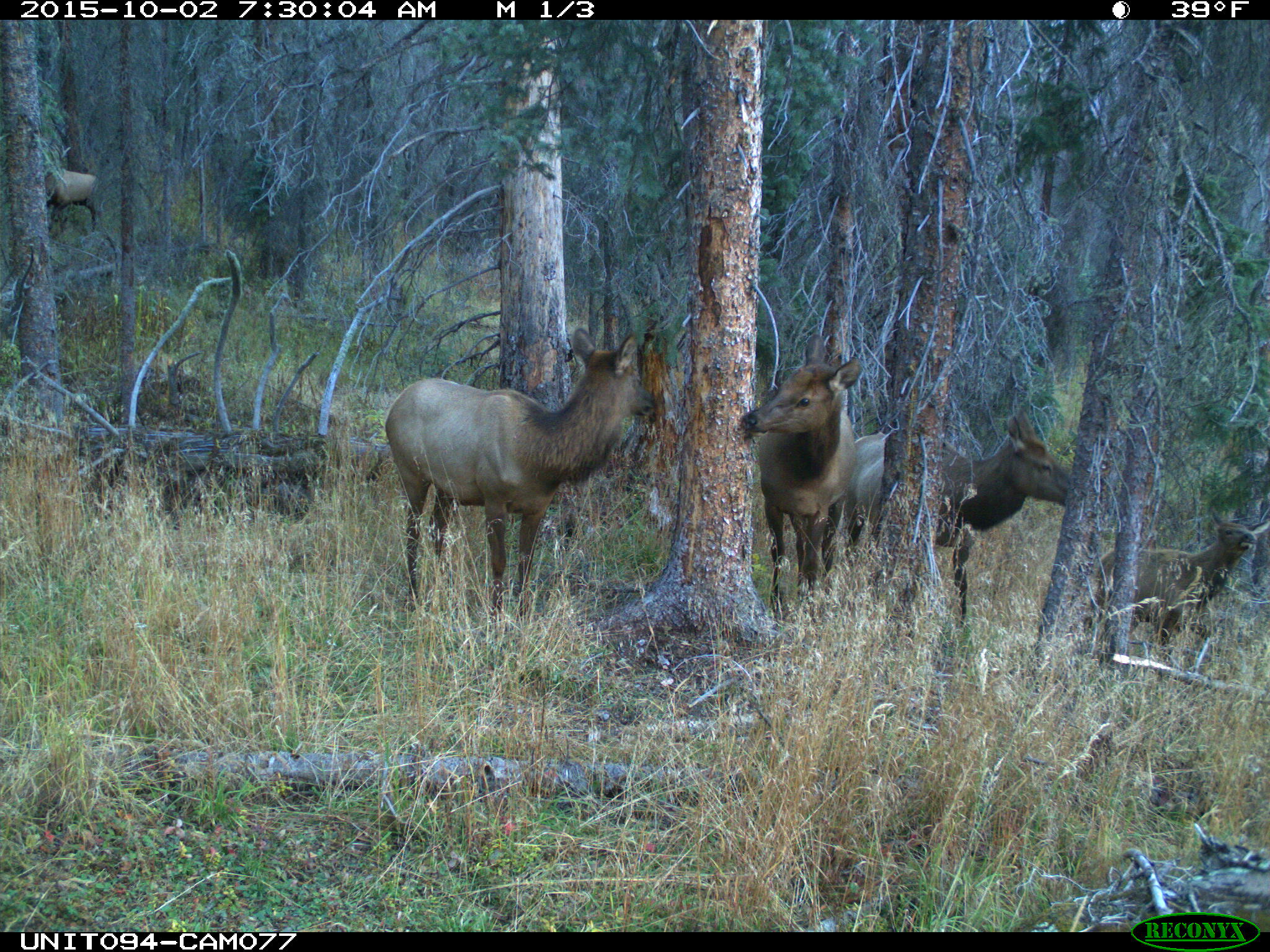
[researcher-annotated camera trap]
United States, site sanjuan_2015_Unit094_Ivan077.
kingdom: Animalia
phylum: Chordata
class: Mammalia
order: Artiodactyla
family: Cervidae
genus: Cervus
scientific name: Cervus elaphus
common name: red deer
Cervus elaphus (red deer).